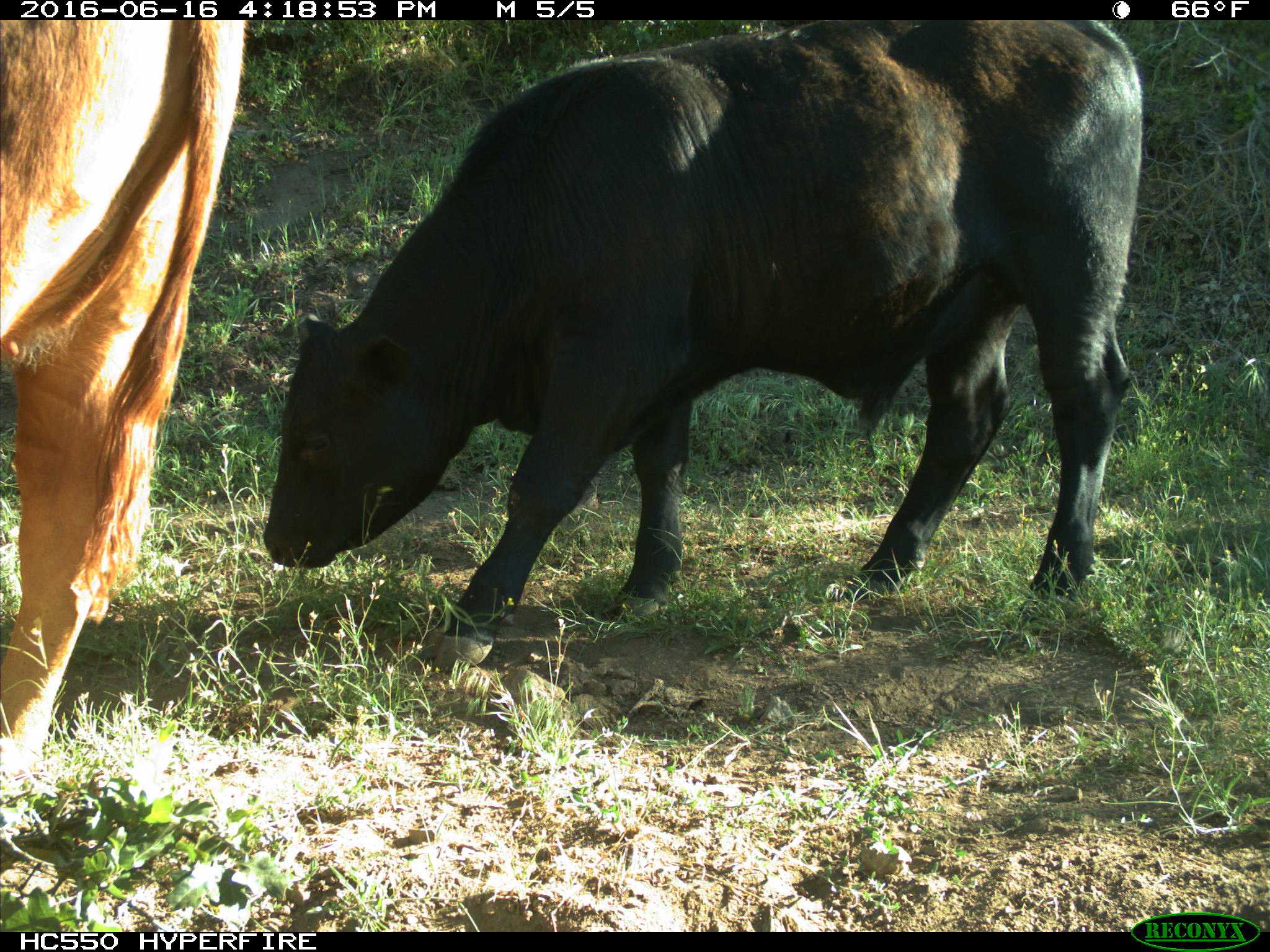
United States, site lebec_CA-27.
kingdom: Animalia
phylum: Chordata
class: Mammalia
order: Artiodactyla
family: Bovidae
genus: Bos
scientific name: Bos taurus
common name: domestic cow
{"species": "Bos taurus (domestic cow)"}